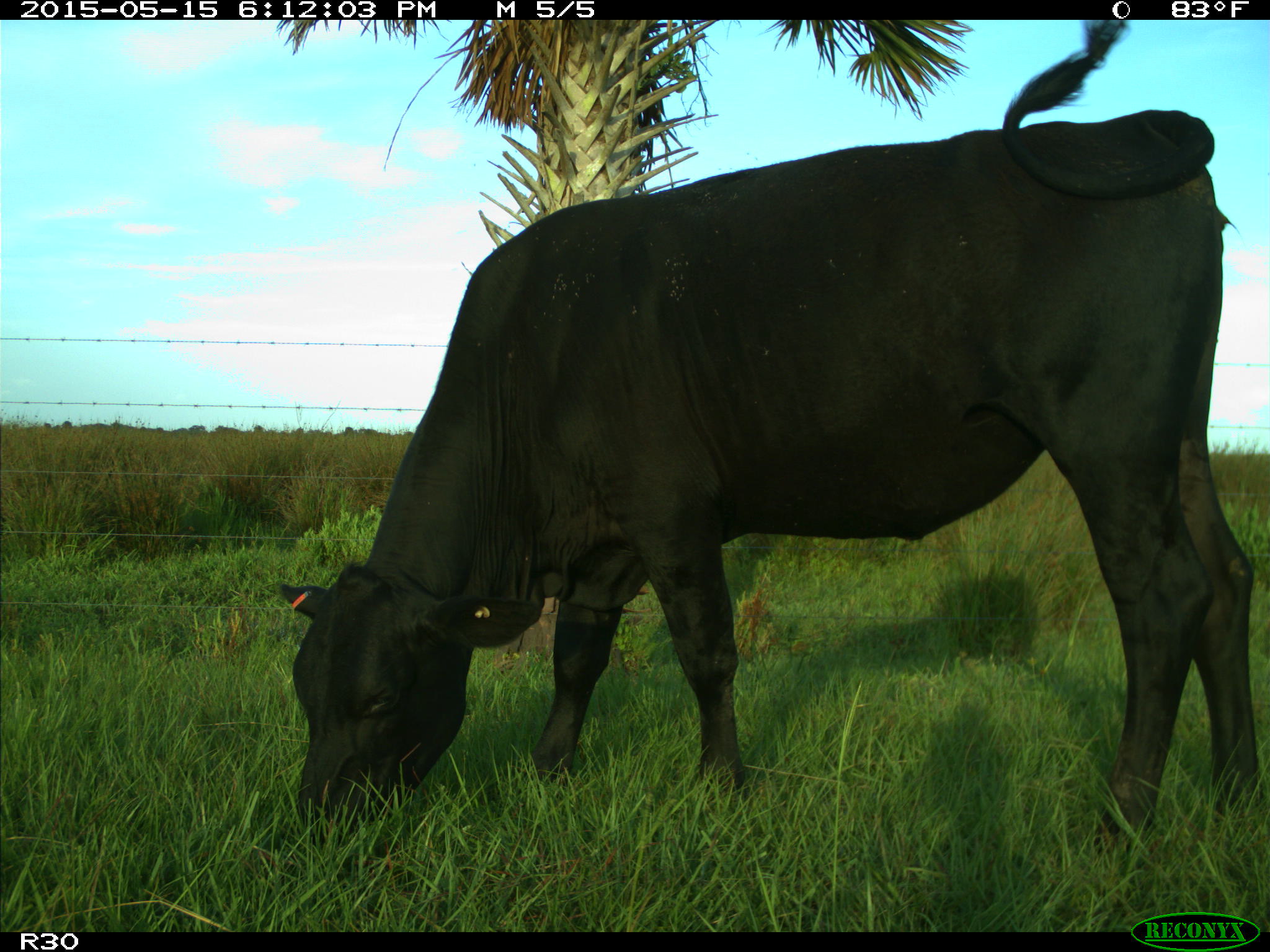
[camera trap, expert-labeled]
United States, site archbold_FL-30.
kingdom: Animalia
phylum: Chordata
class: Mammalia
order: Artiodactyla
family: Bovidae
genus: Bos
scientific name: Bos taurus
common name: domestic cow